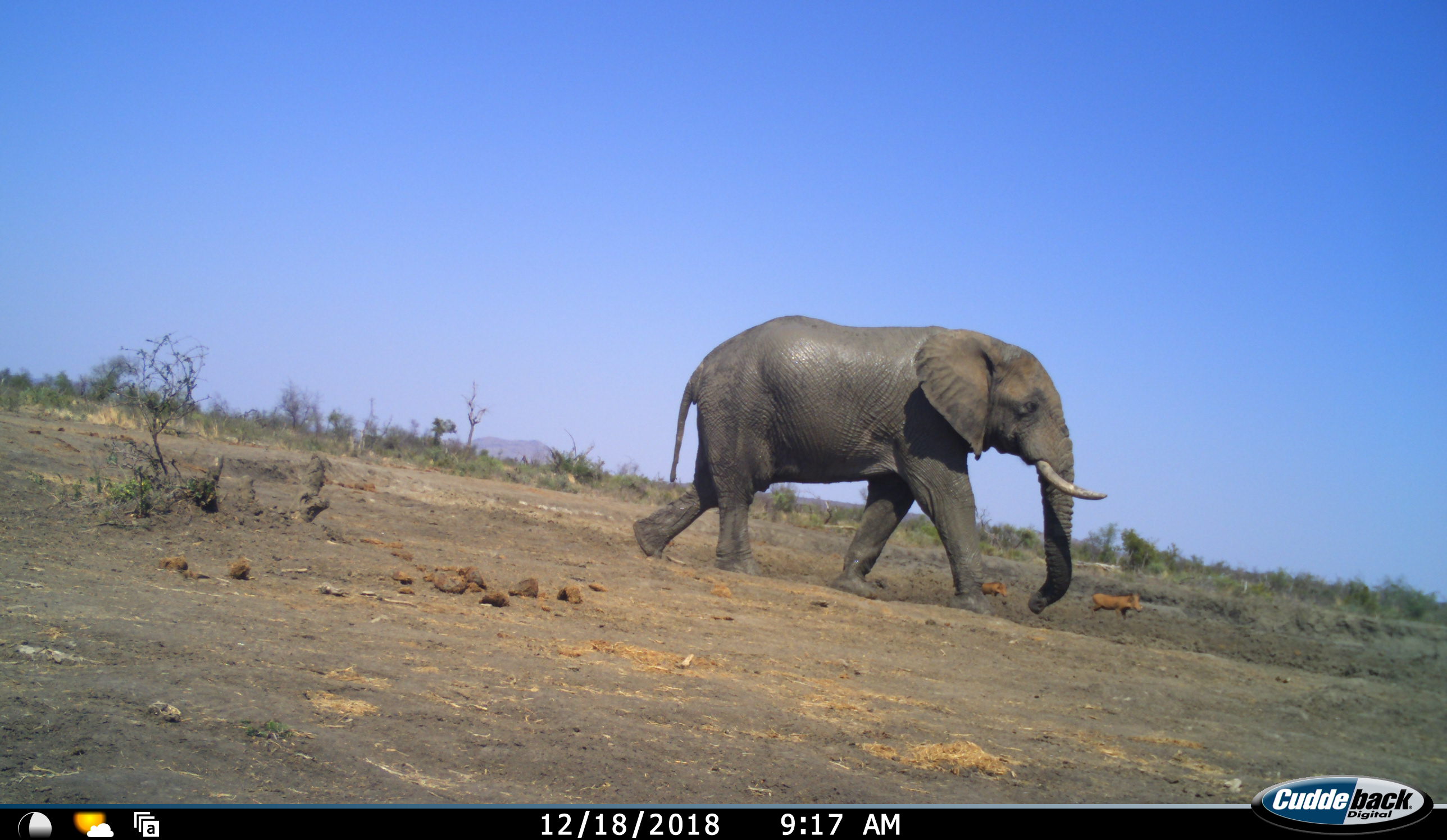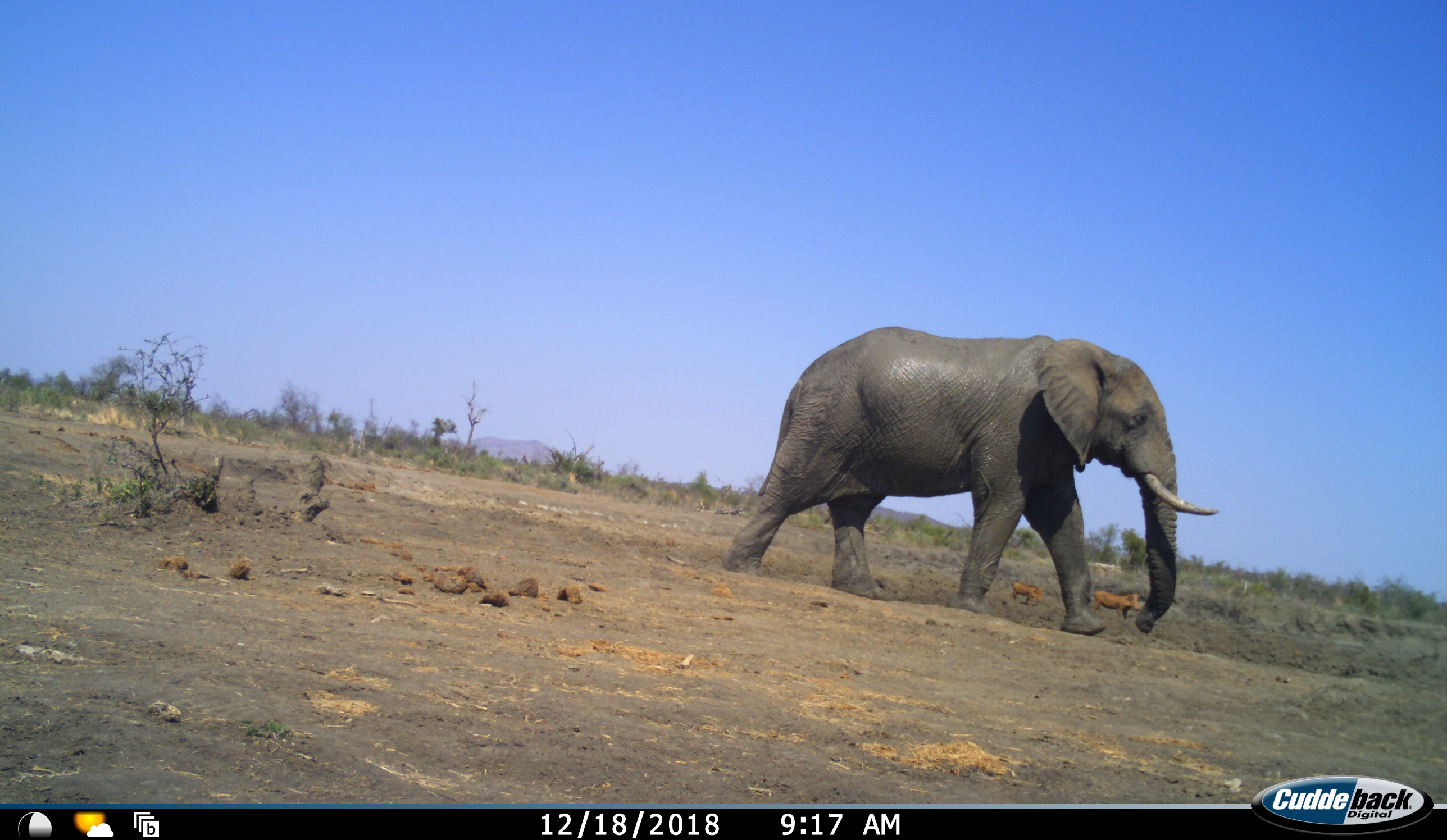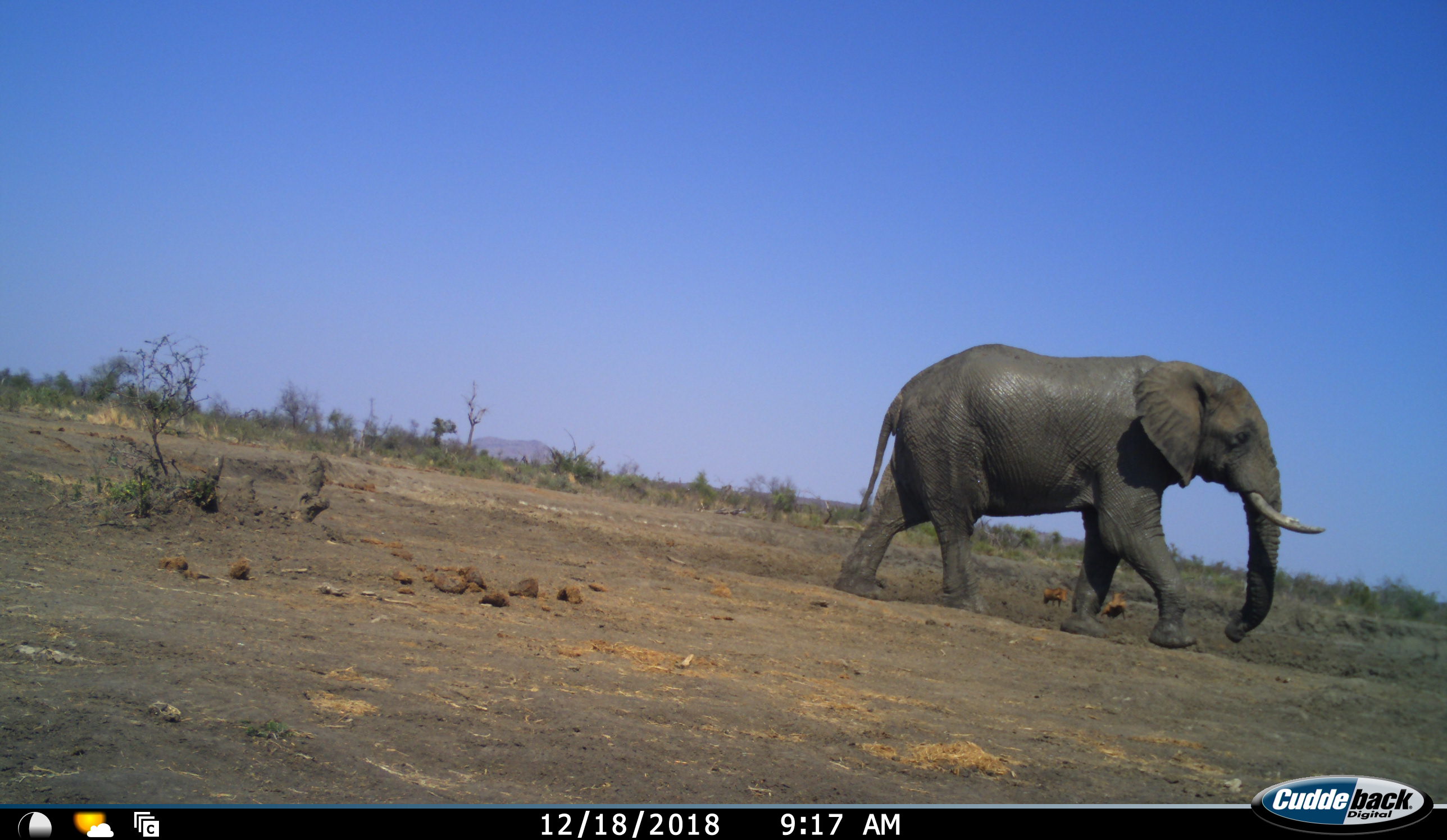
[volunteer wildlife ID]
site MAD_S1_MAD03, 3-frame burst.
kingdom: Animalia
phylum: Chordata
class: Mammalia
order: Proboscidea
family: Elephantidae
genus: Loxodonta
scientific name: Loxodonta africana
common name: african bush elephant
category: elephant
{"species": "elephant (african bush elephant) (Loxodonta africana)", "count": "1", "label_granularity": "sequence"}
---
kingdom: Animalia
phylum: Chordata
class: Mammalia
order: Artiodactyla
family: Suidae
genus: Phacochoerus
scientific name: Phacochoerus africanus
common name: warthog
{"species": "warthog (Phacochoerus africanus)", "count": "2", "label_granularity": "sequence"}